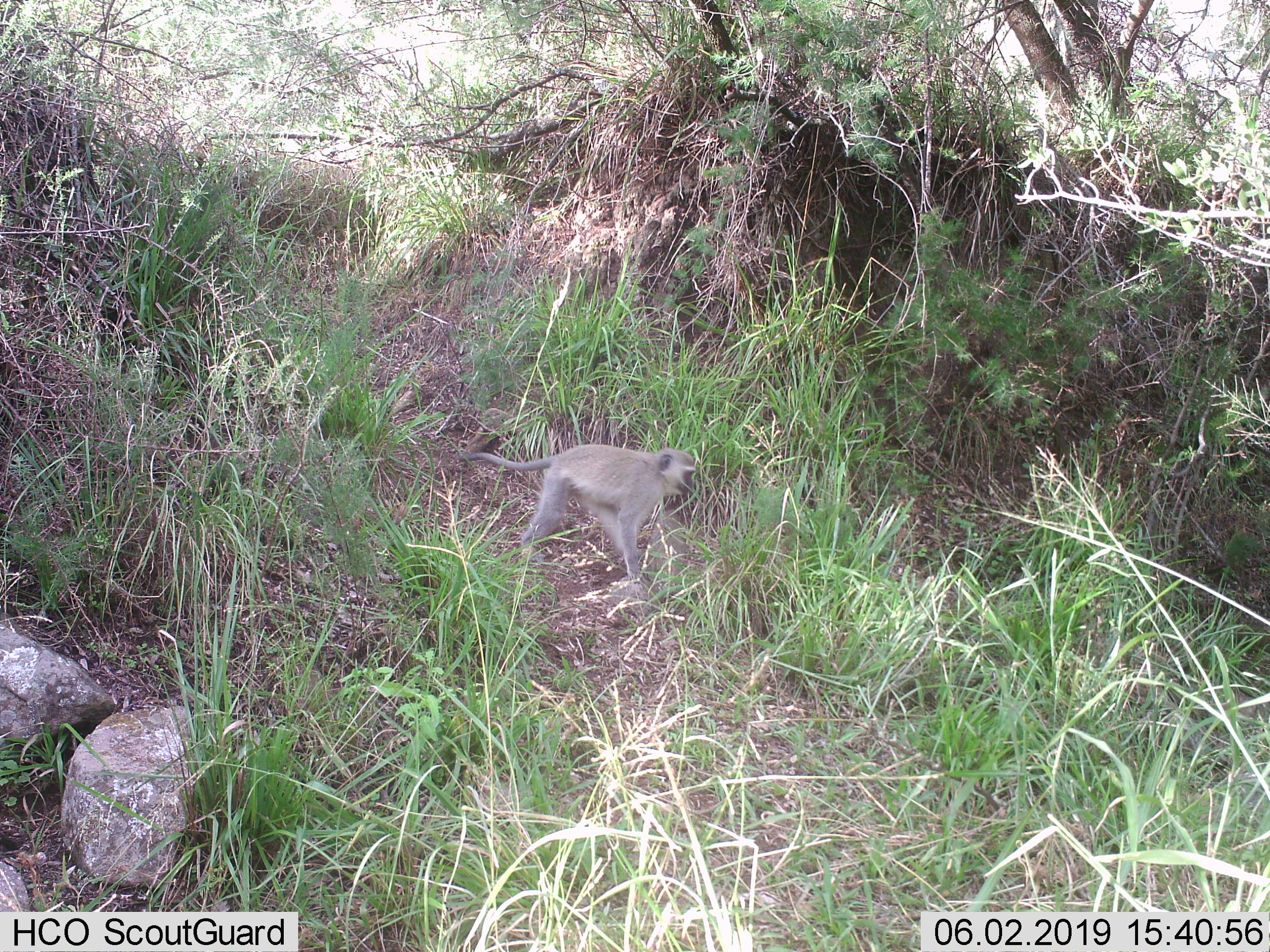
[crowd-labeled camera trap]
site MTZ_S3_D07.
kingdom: Animalia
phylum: Chordata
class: Mammalia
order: Primates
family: Cercopithecidae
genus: Chlorocebus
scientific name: Chlorocebus pygerythrus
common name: vervet monkey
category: monkeyvervet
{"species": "monkeyvervet (vervet monkey) (Chlorocebus pygerythrus)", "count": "1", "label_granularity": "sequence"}